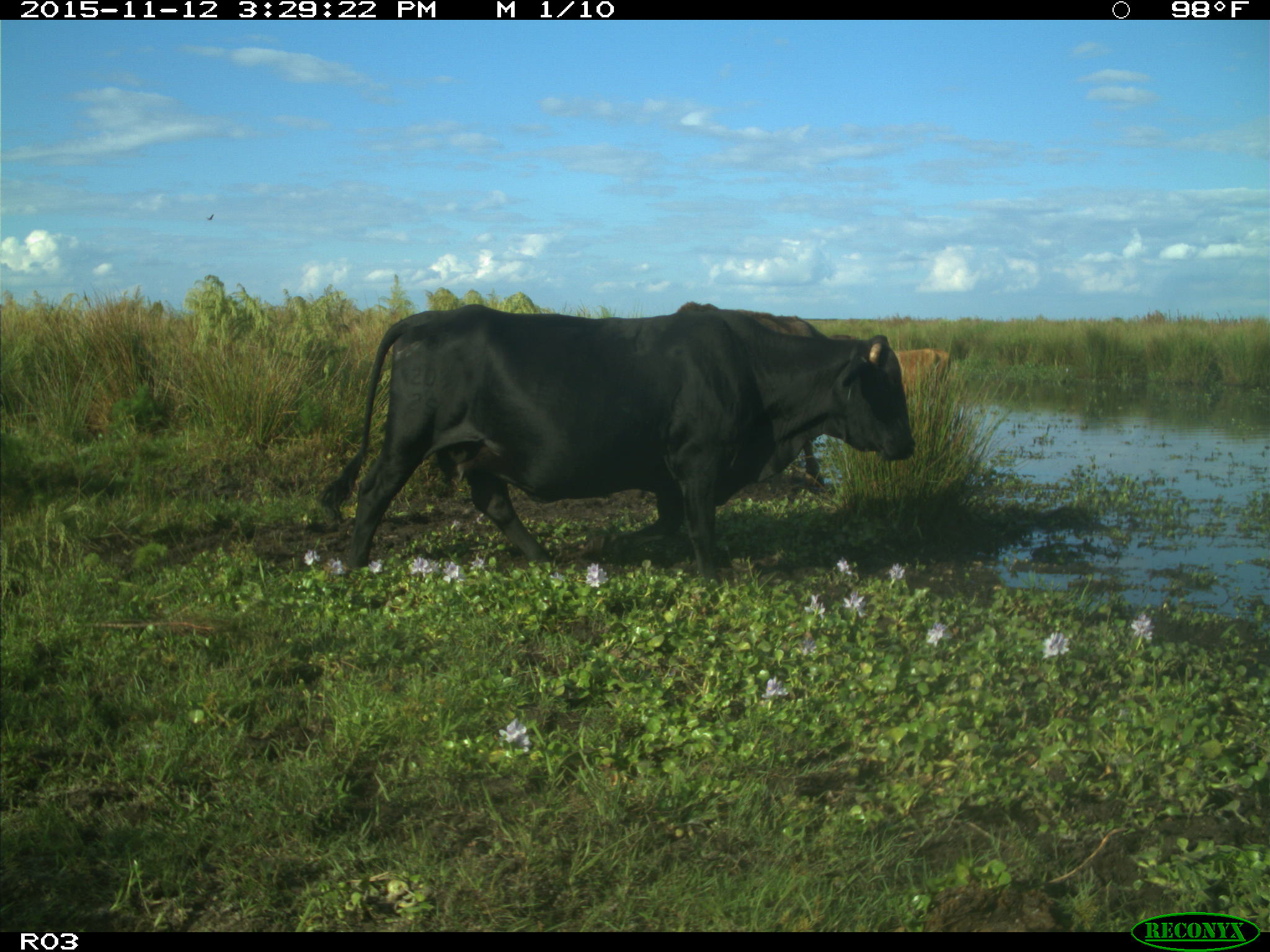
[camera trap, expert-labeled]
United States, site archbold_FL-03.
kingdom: Animalia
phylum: Chordata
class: Mammalia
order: Artiodactyla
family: Bovidae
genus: Bos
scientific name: Bos taurus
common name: domestic cow